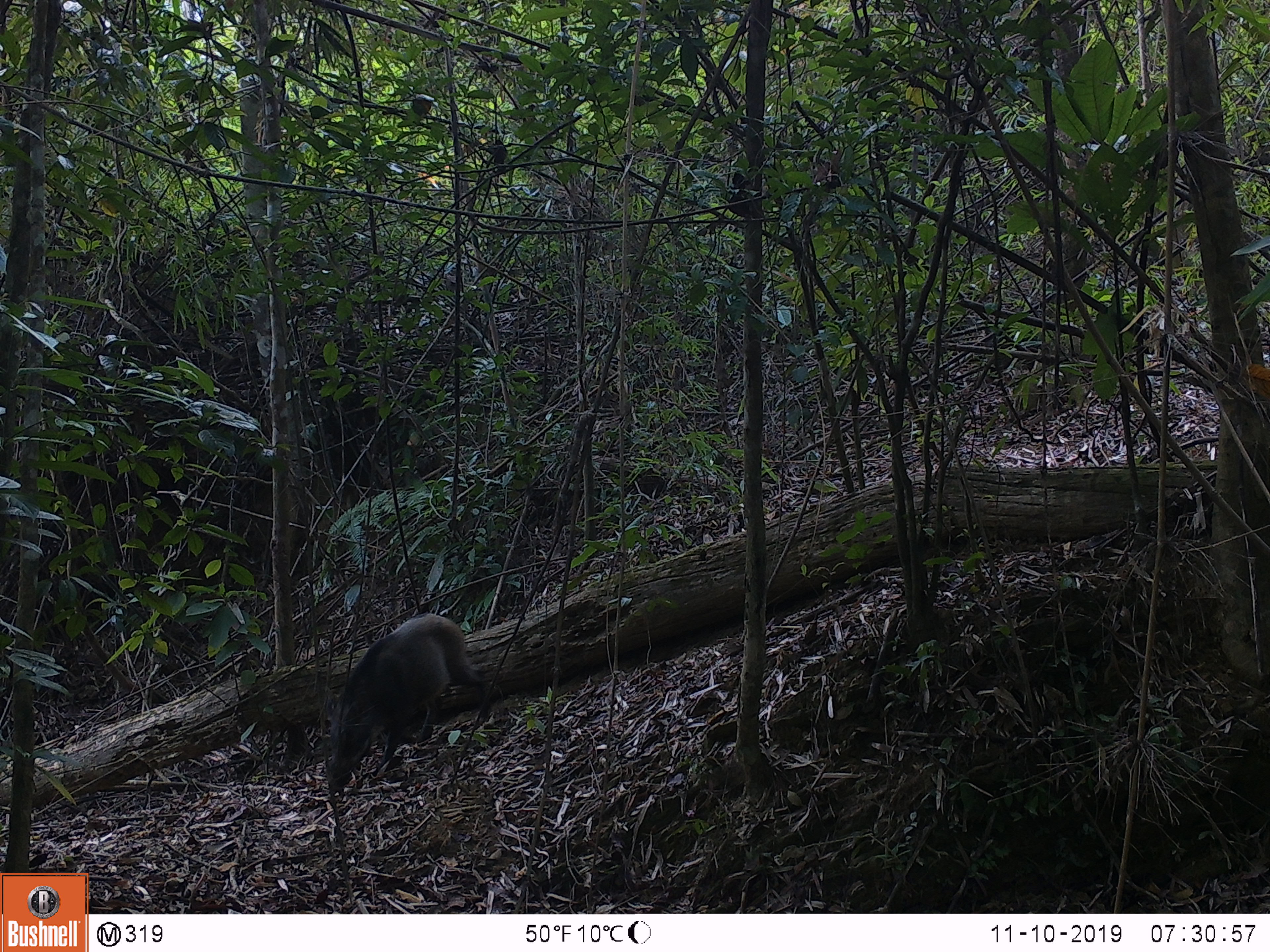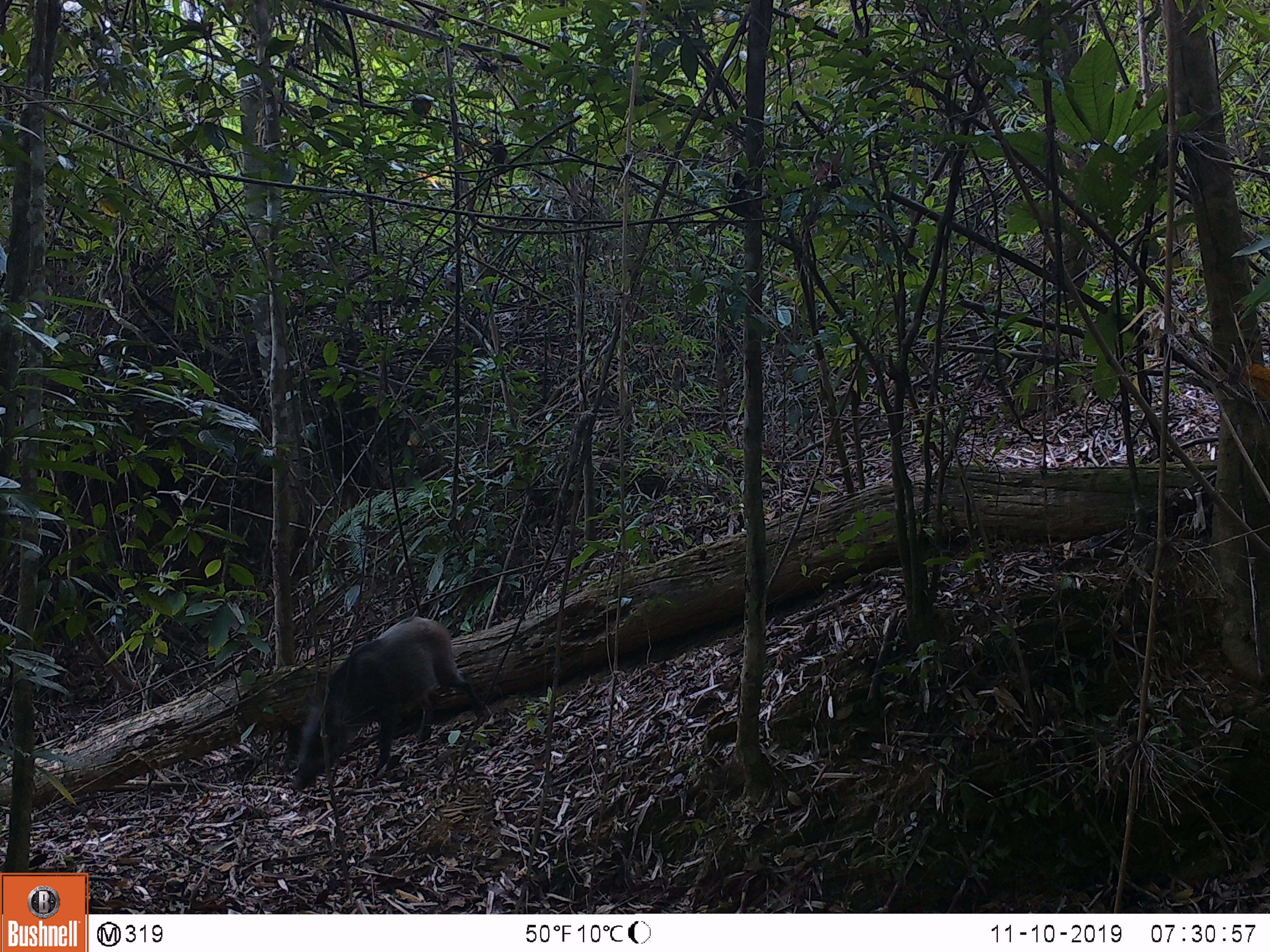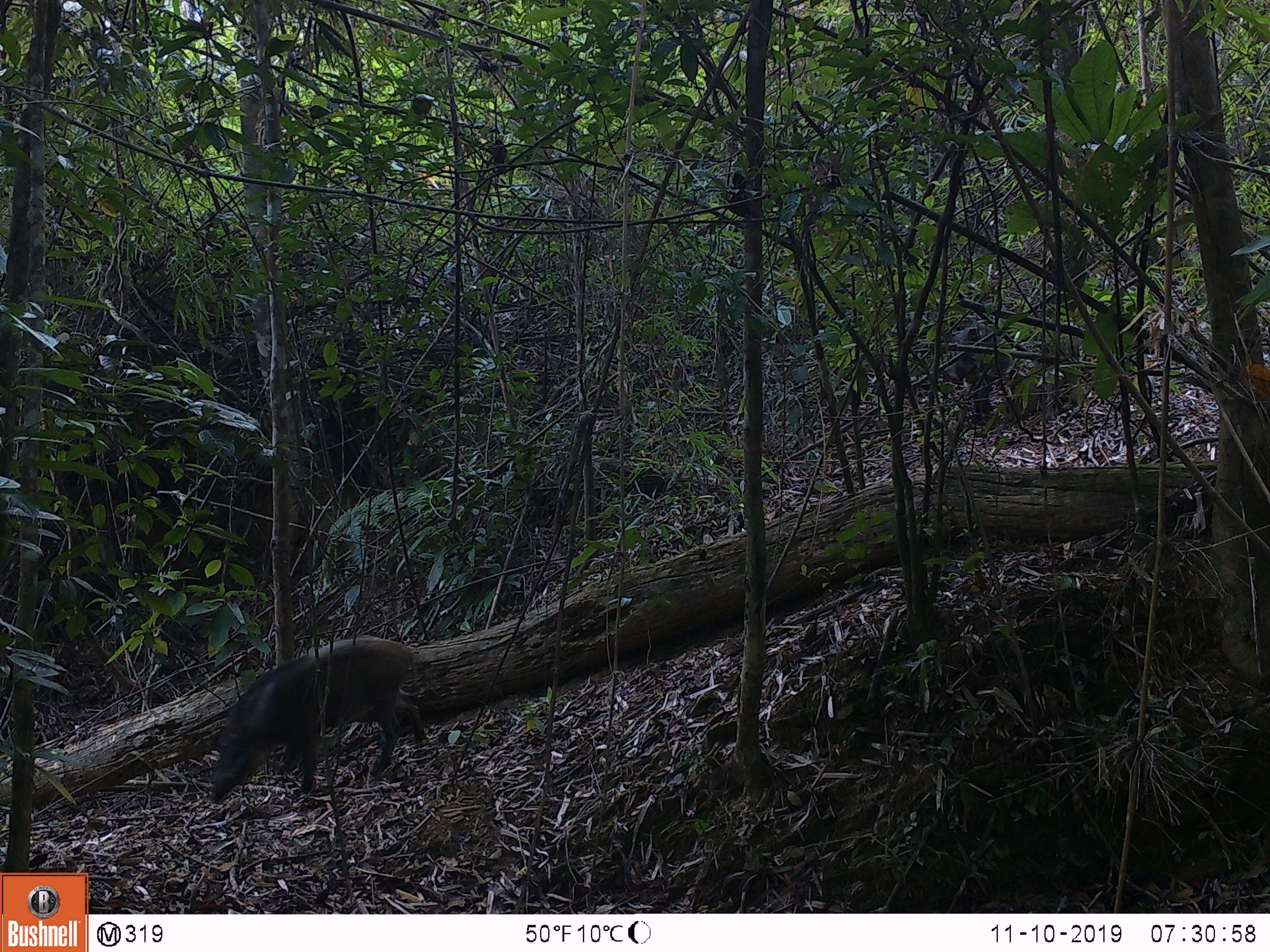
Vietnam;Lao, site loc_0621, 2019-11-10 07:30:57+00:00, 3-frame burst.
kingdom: Animalia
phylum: Chordata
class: Mammalia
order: Artiodactyla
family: Suidae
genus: Sus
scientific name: Sus scrofa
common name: eurasian wild pig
Eurasian wild pig (Sus scrofa). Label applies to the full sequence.